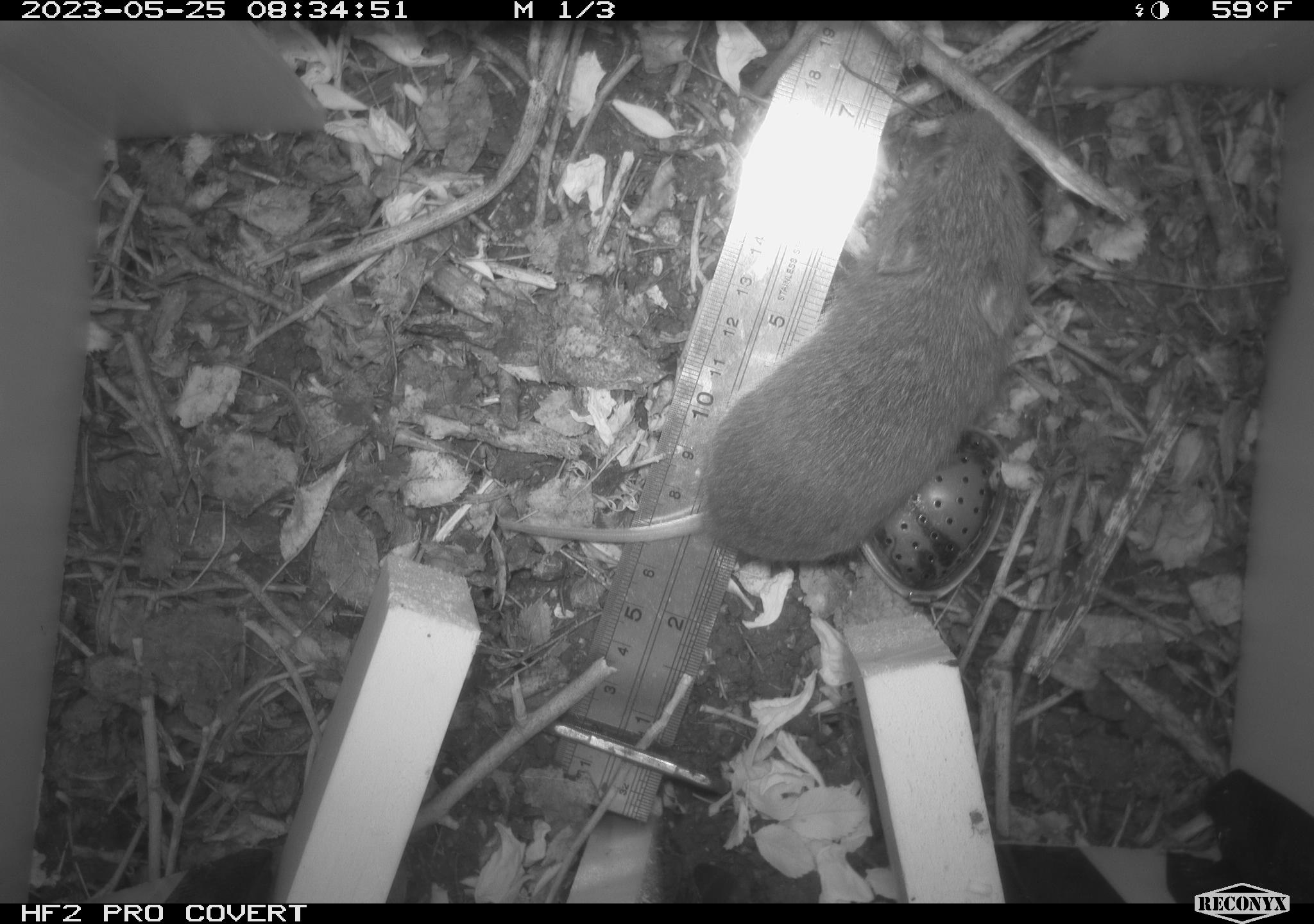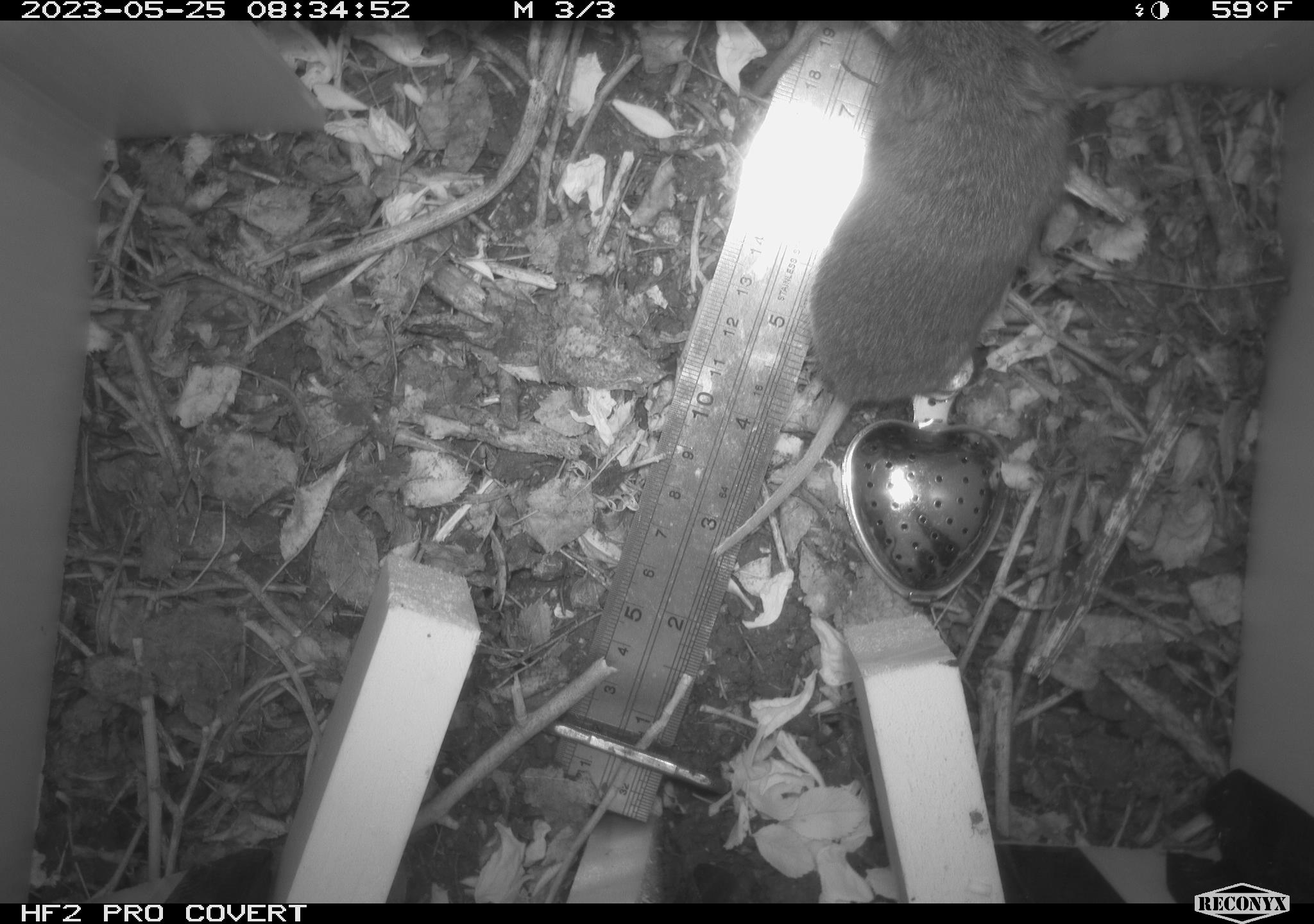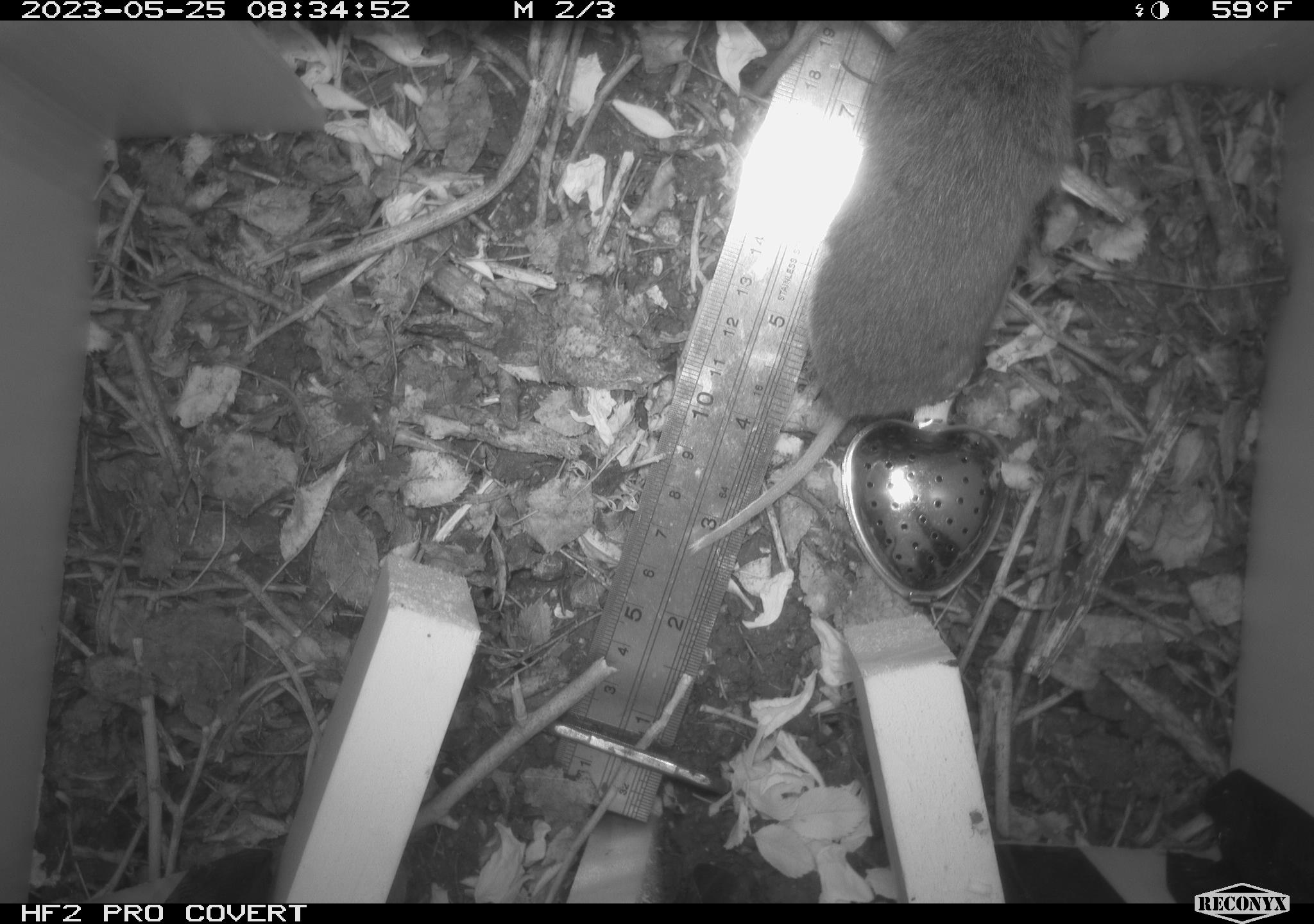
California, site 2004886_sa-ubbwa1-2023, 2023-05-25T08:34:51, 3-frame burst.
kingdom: Animalia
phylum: Chordata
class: Mammalia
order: Rodentia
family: Cricetidae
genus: Microtus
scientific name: Microtus californicus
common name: california vole